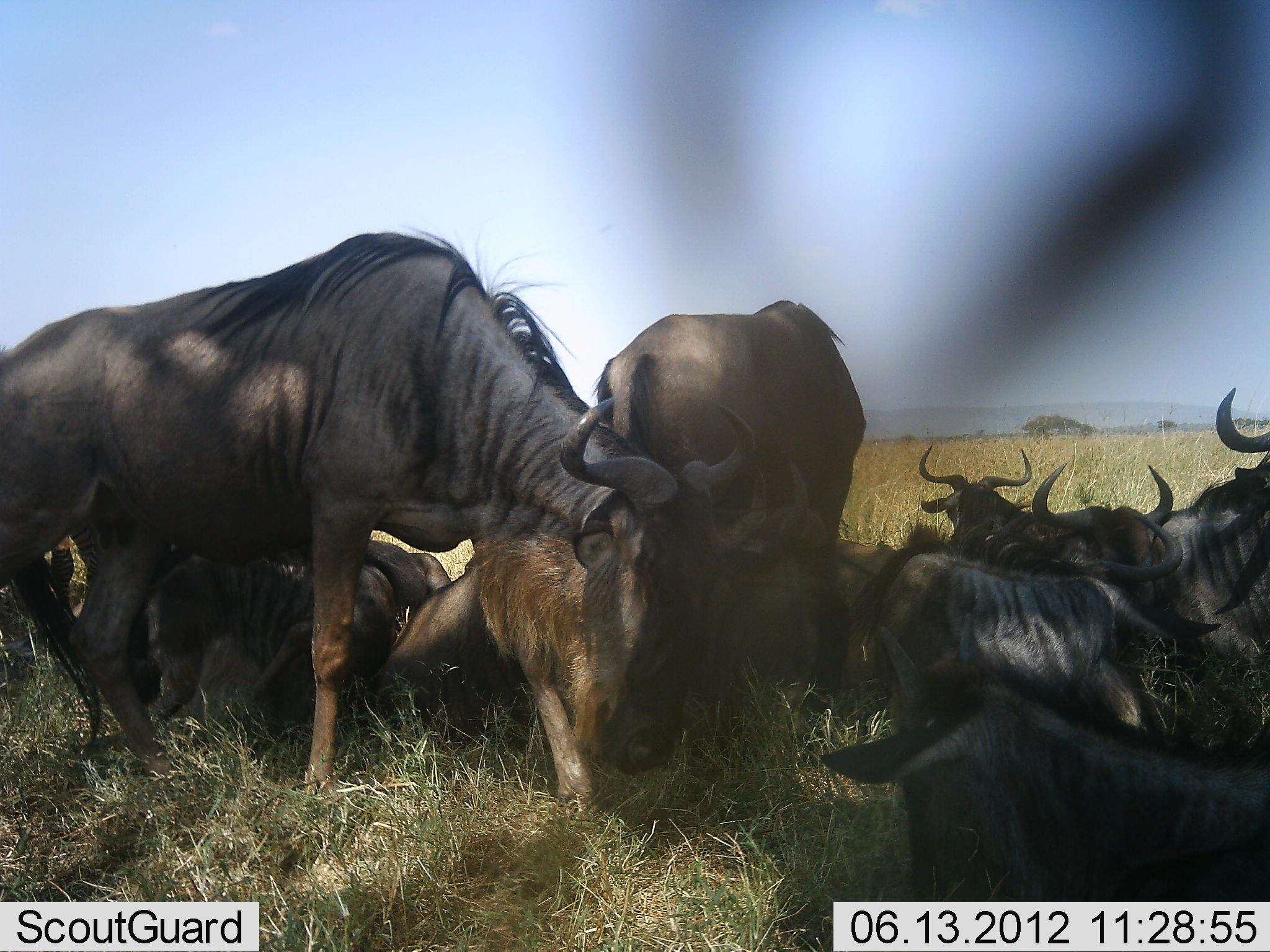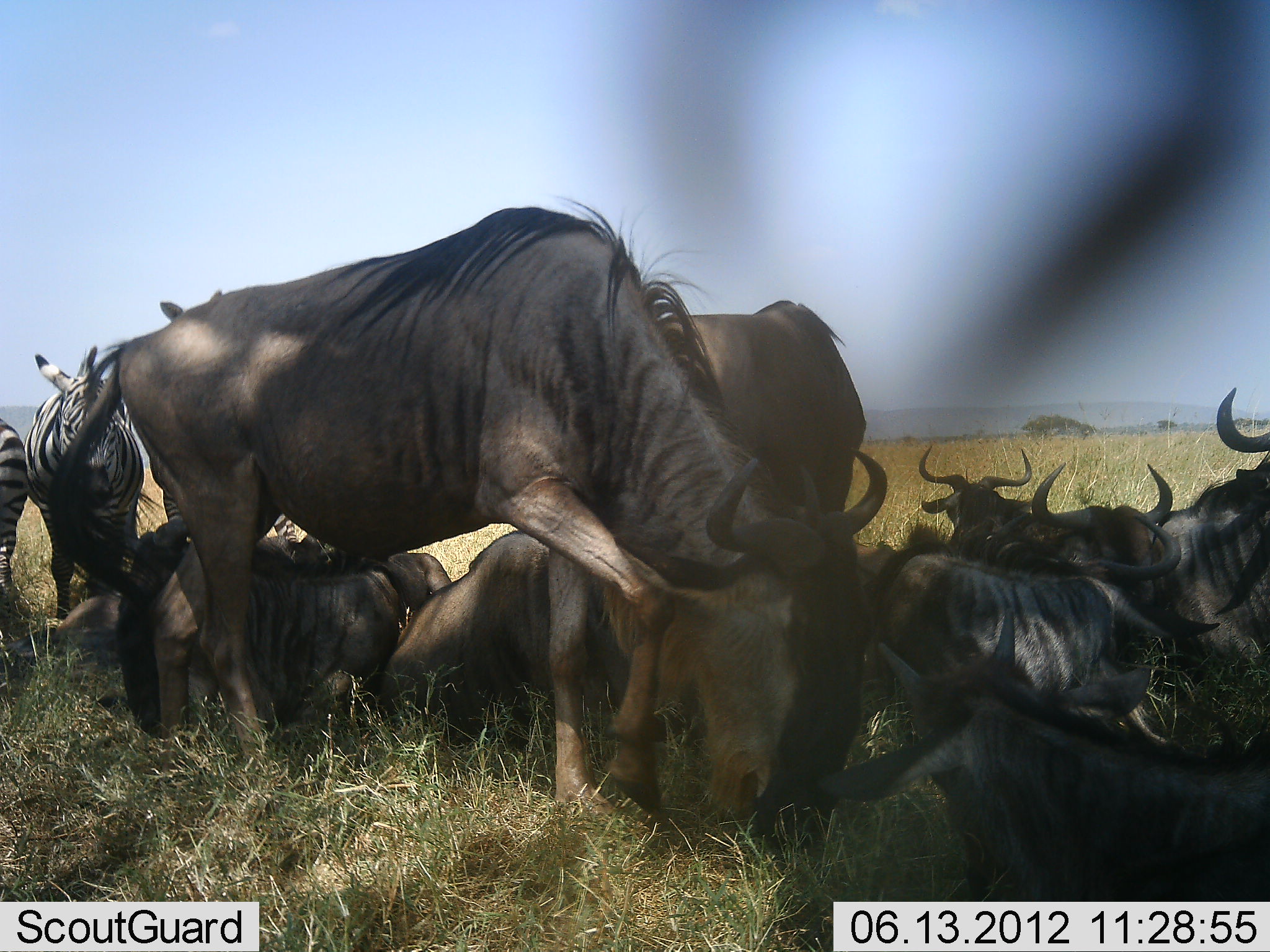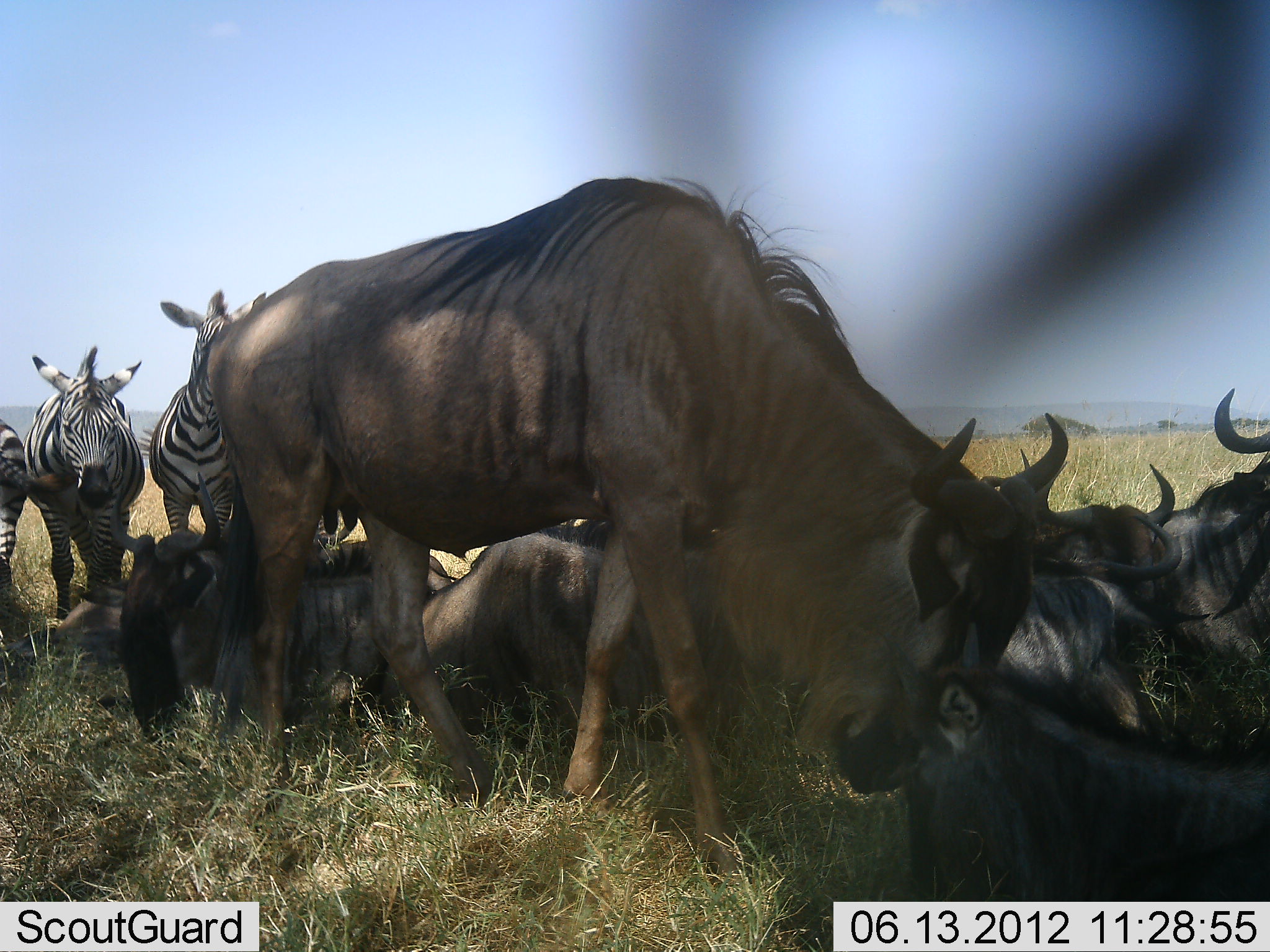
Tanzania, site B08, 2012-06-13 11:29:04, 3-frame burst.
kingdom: Animalia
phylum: Chordata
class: Mammalia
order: Artiodactyla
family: Bovidae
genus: Connochaetes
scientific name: Connochaetes taurinus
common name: blue wildebeest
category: wildebeest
Wildebeest (blue wildebeest) (Connochaetes taurinus), count 11-50. Behavior (volunteer vote fractions): standing 33%, resting 100%, moving 33%, interacting 33%. Young present (vote fraction): 0%. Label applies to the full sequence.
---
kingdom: Animalia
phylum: Chordata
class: Mammalia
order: Perissodactyla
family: Equidae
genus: Equus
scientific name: Equus quagga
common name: plains zebra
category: zebra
Zebra (plains zebra) (Equus quagga), count 3. Behavior (volunteer vote fractions): standing 100%, resting 0%, moving 0%, interacting 0%. Young present (vote fraction): 0%. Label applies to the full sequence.